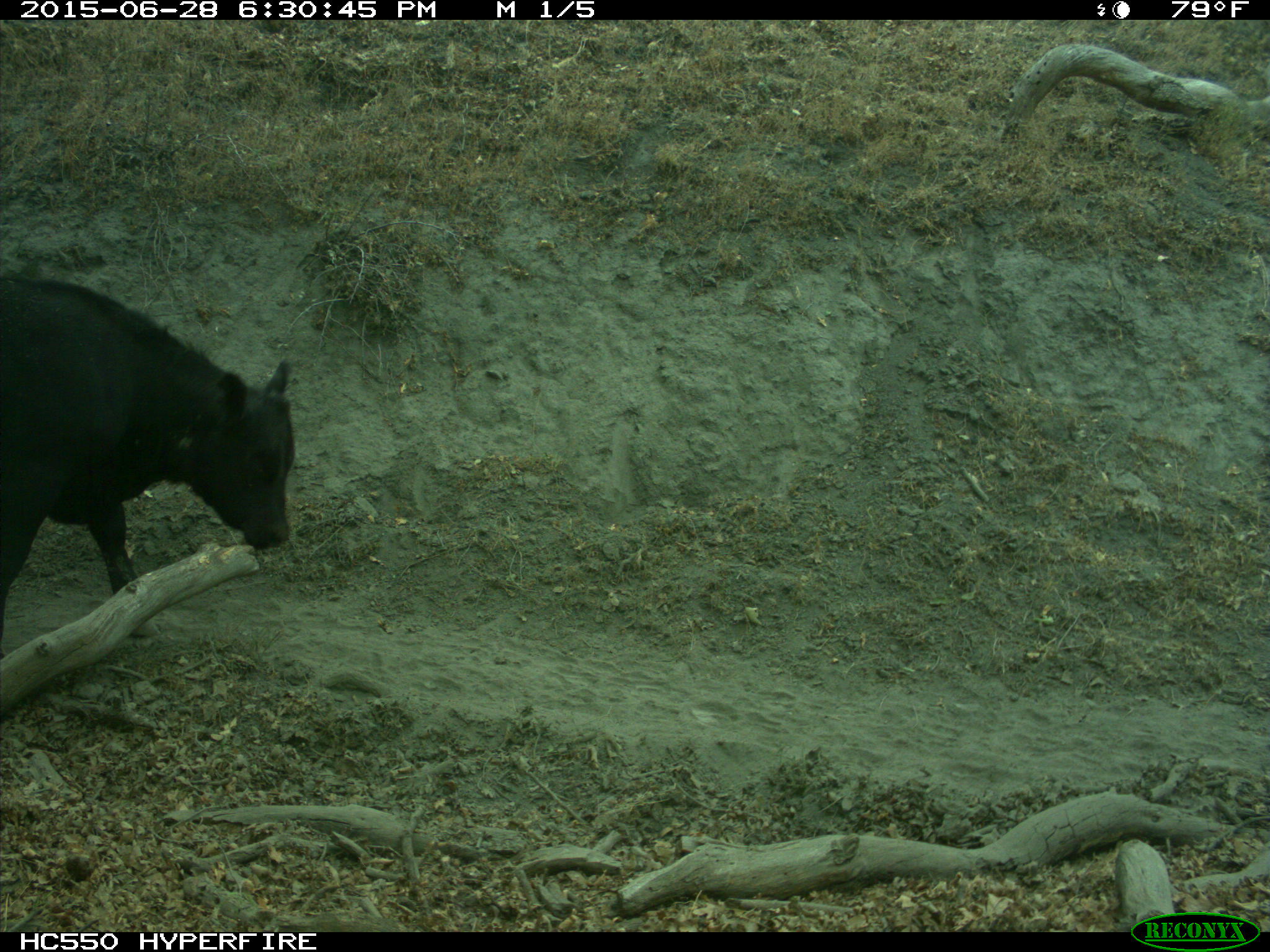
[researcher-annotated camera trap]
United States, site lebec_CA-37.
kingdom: Animalia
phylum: Chordata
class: Mammalia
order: Artiodactyla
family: Bovidae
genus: Bos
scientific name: Bos taurus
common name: domestic cow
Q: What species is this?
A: Bos taurus (domestic cow).